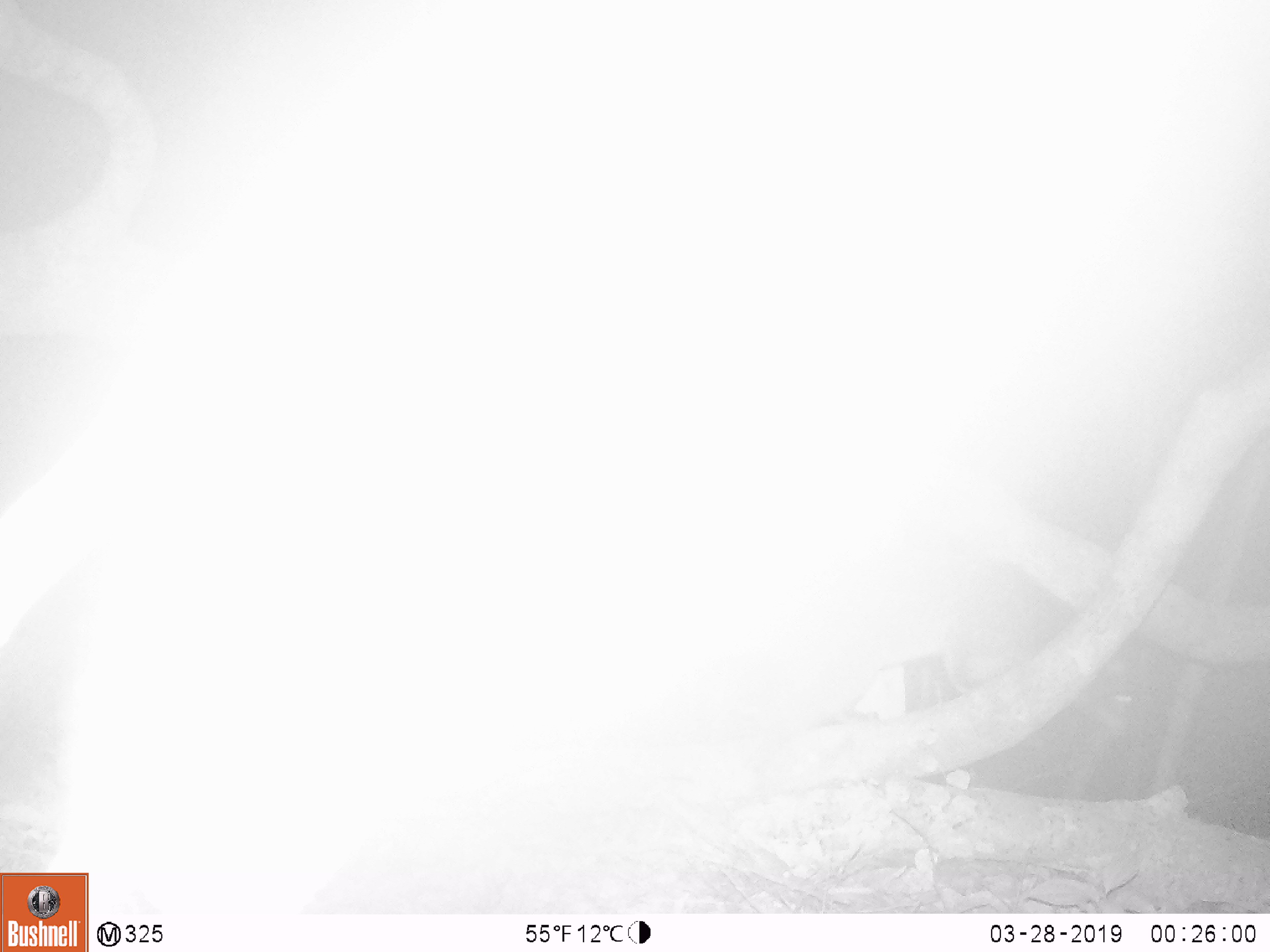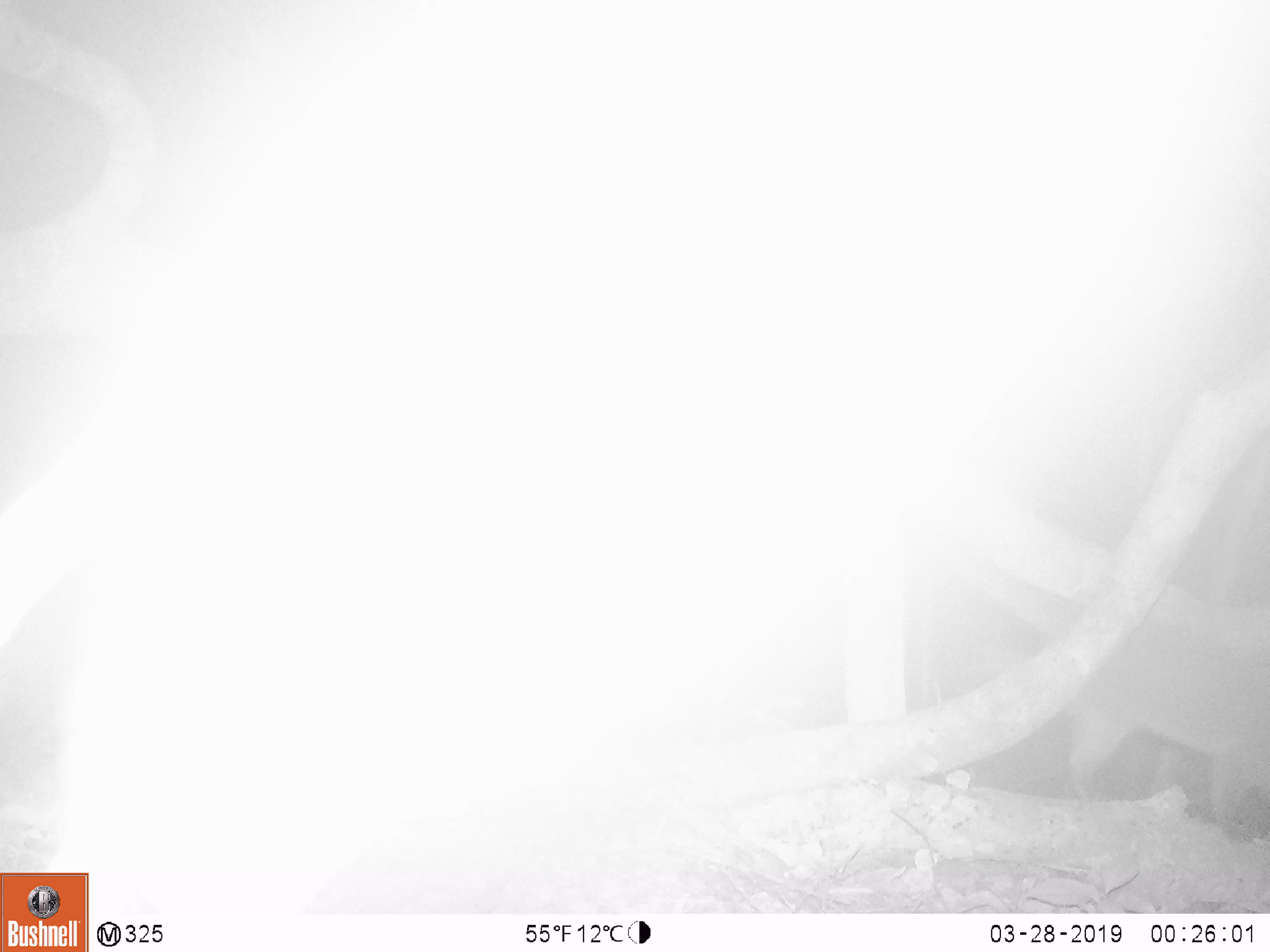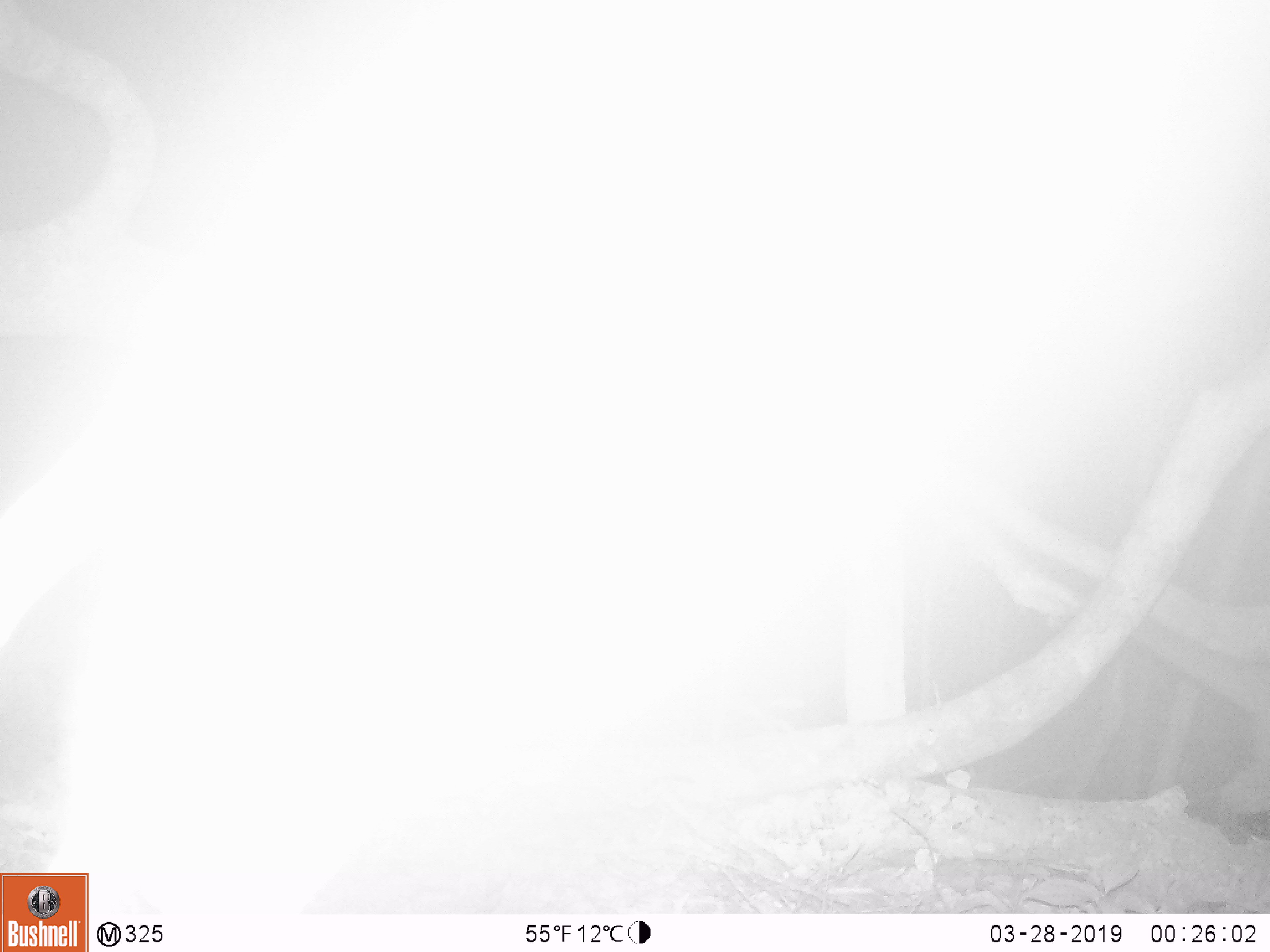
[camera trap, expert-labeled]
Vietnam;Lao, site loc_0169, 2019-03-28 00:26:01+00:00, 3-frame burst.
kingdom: Animalia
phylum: Chordata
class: Mammalia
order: Carnivora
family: Viverridae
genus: Paguma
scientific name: Paguma larvata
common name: masked palm civet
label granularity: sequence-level